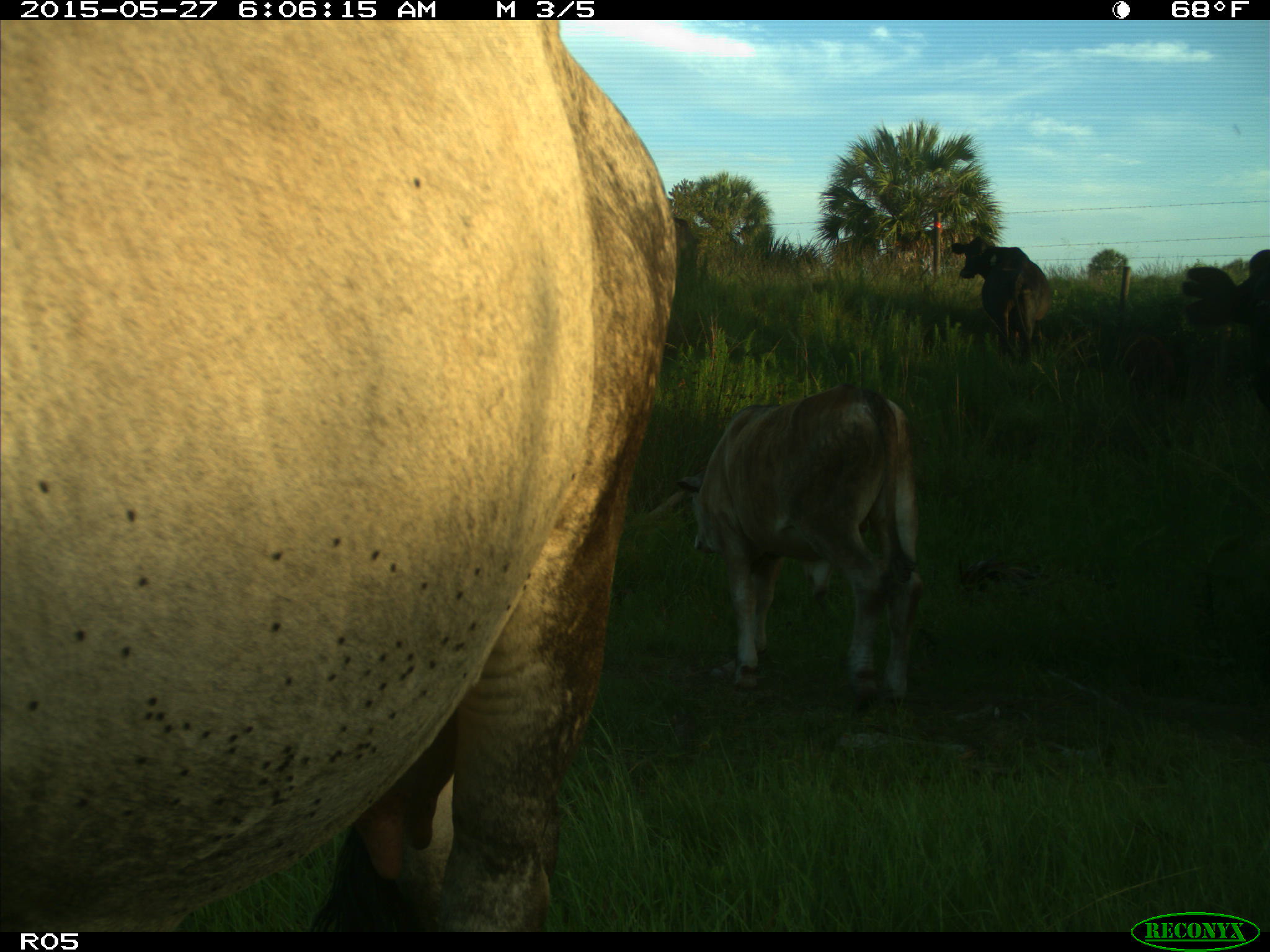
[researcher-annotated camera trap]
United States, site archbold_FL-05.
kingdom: Animalia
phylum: Chordata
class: Mammalia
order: Artiodactyla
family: Bovidae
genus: Bos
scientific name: Bos taurus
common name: domestic cow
Bos taurus (domestic cow).